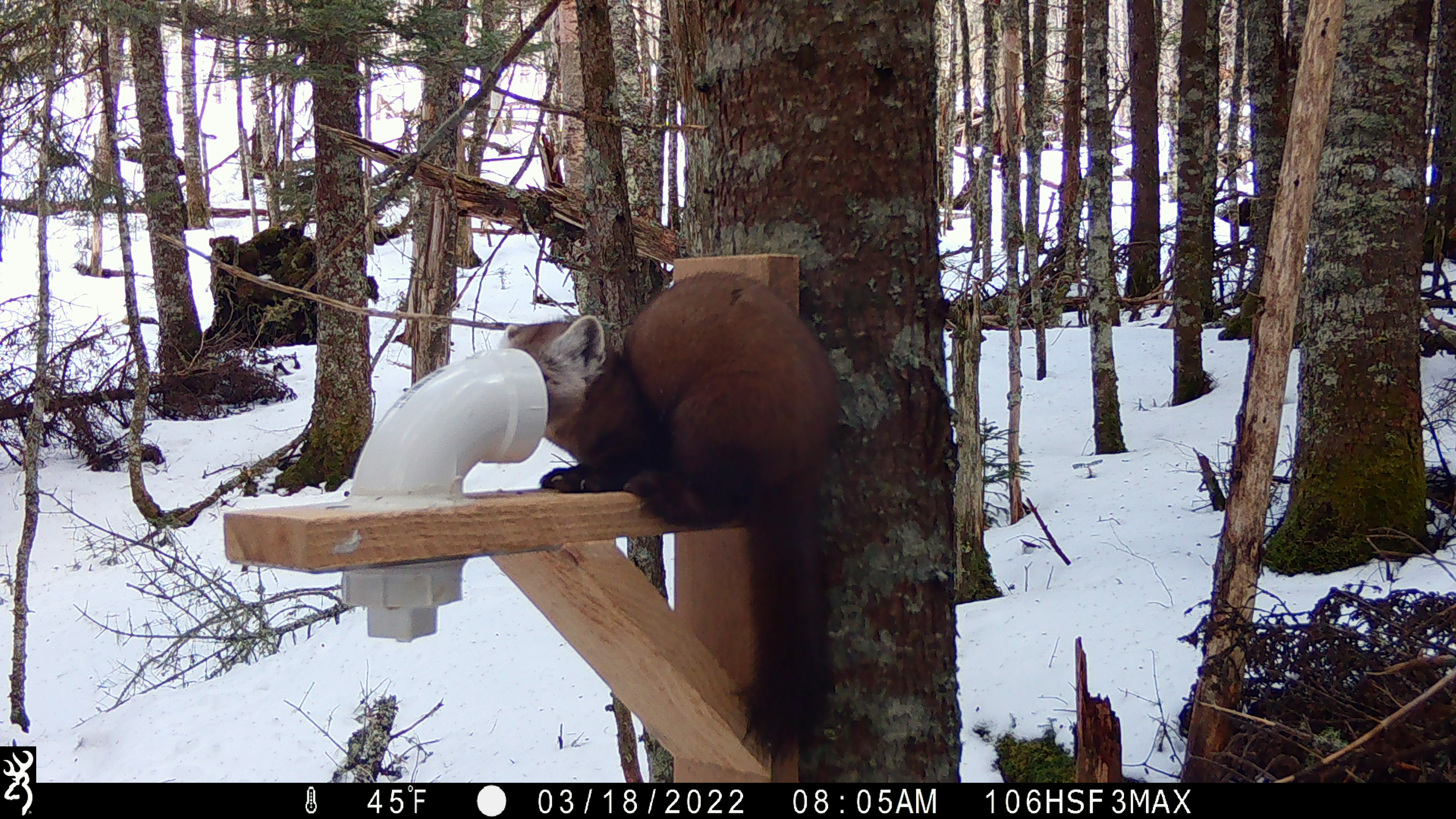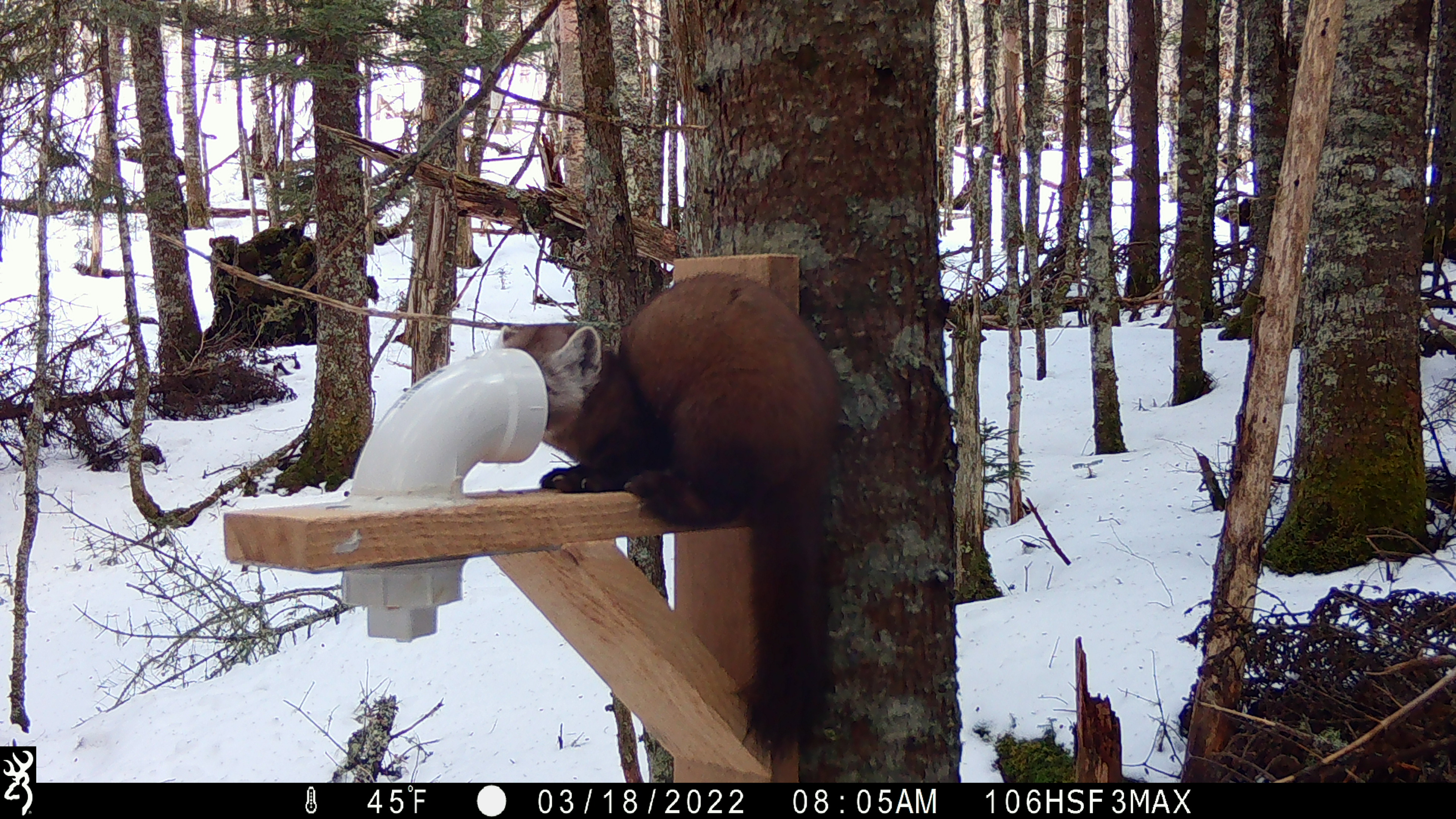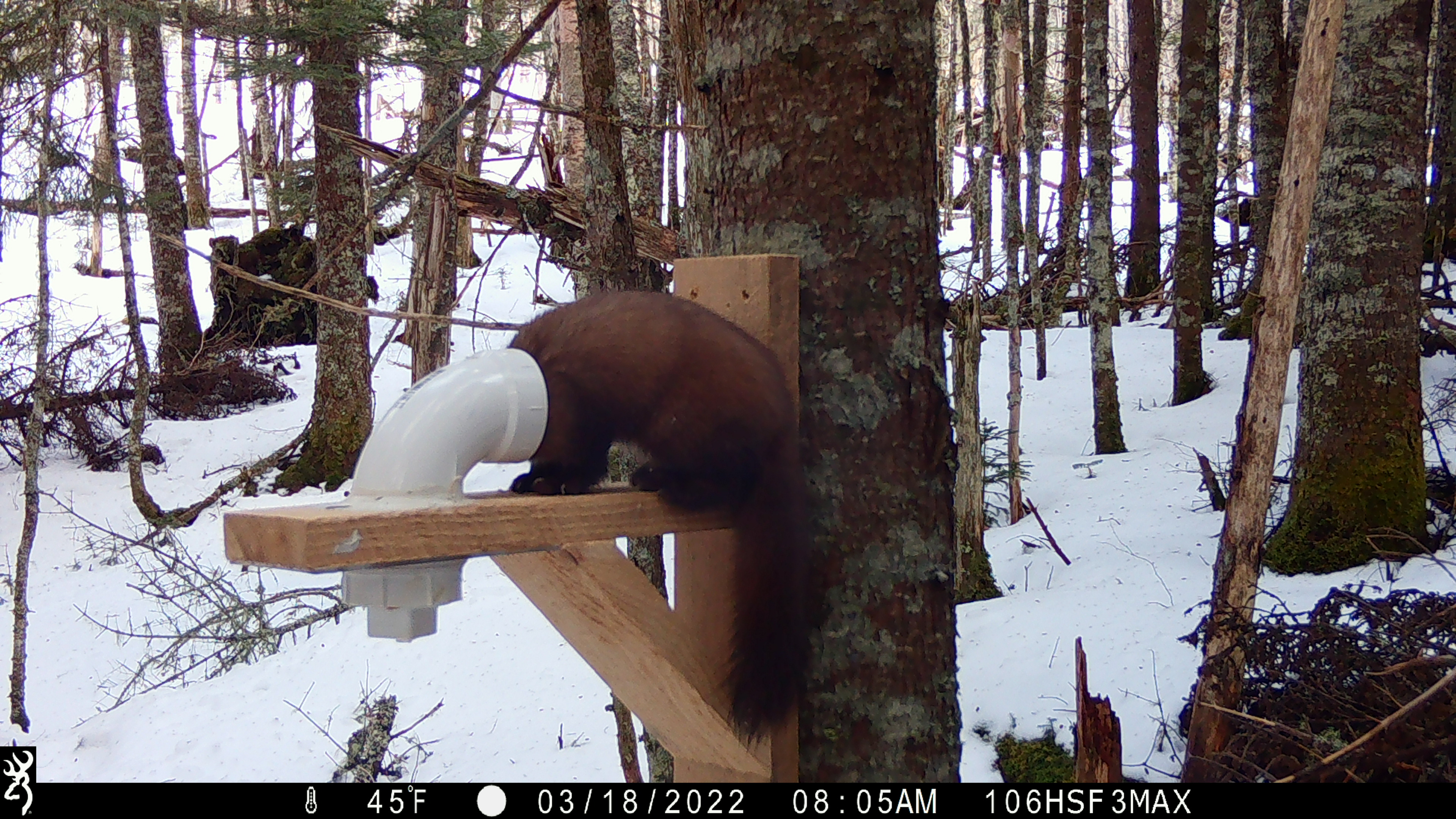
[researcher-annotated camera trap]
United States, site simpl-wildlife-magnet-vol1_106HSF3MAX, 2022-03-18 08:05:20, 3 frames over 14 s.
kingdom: Animalia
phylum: Chordata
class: Mammalia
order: Carnivora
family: Mustelidae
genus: Martes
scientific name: Martes americana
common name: american marten